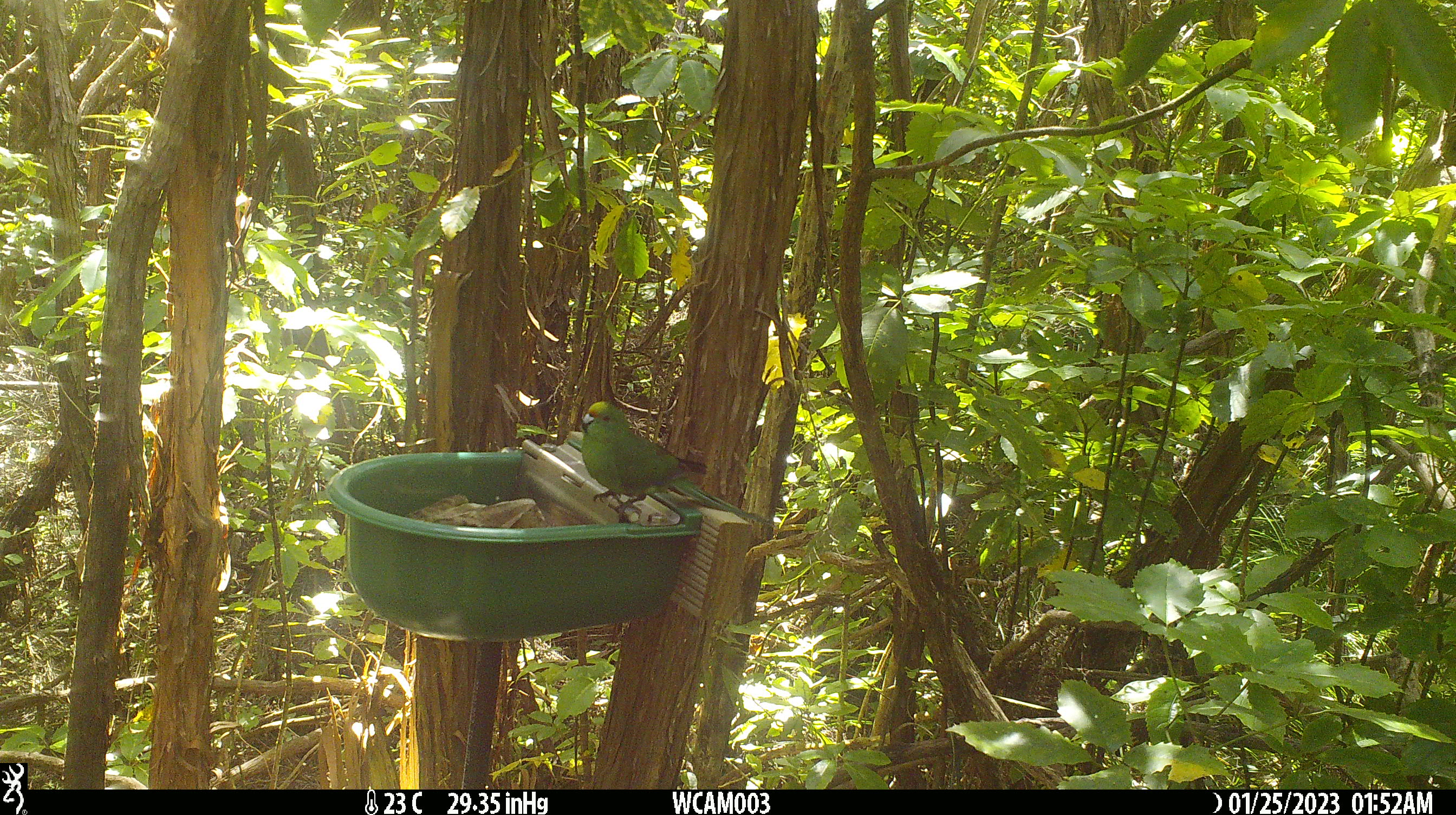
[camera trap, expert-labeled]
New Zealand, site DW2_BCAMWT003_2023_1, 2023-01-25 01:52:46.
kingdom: Animalia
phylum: Chordata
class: Aves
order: Psittaciformes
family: Psittaculidae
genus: Cyanoramphus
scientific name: Cyanoramphus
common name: parakeet